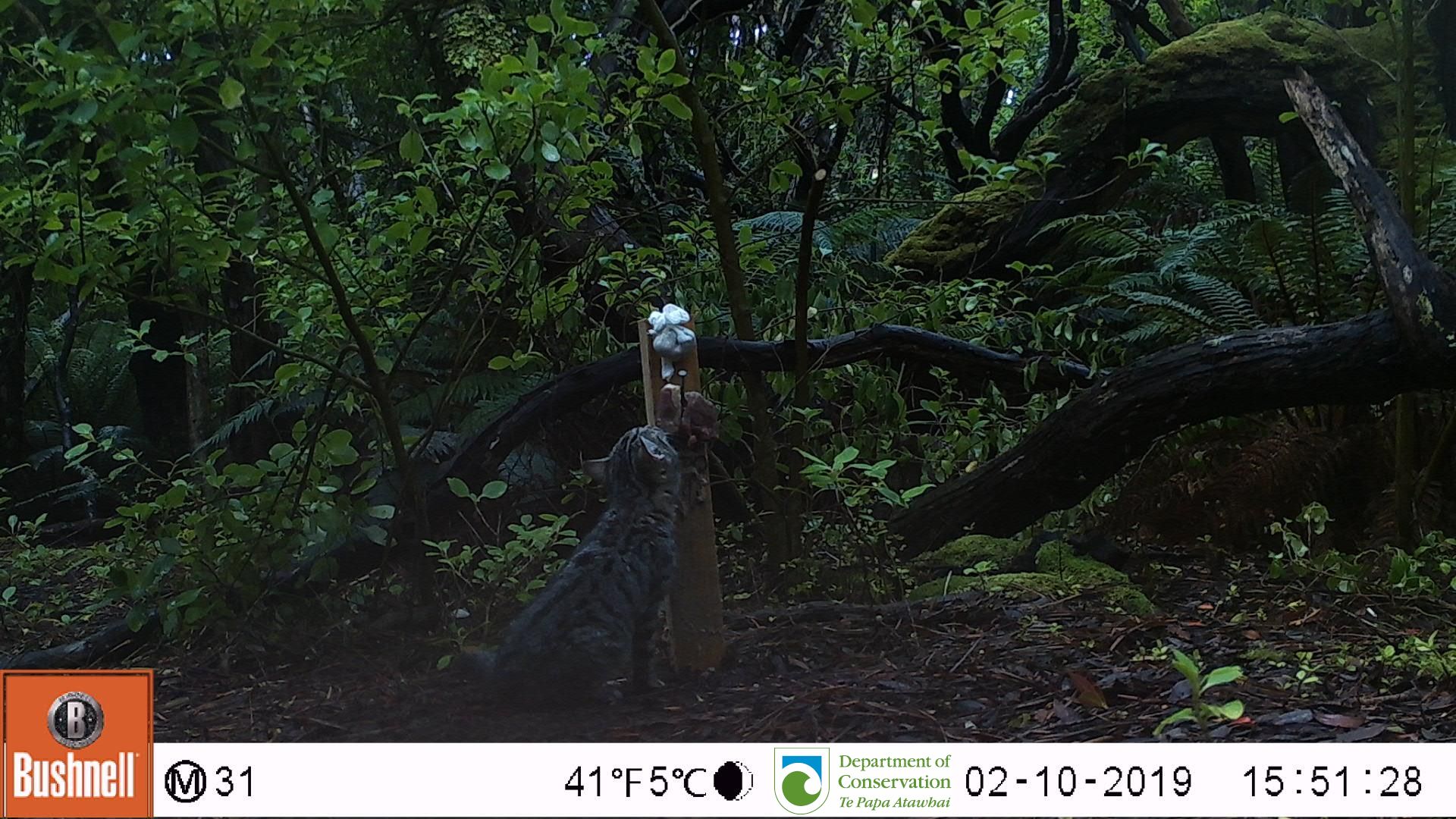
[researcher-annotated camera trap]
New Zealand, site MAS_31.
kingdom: Animalia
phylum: Chordata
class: Mammalia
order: Carnivora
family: Felidae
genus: Felis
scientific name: Felis catus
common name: domestic cat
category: cat